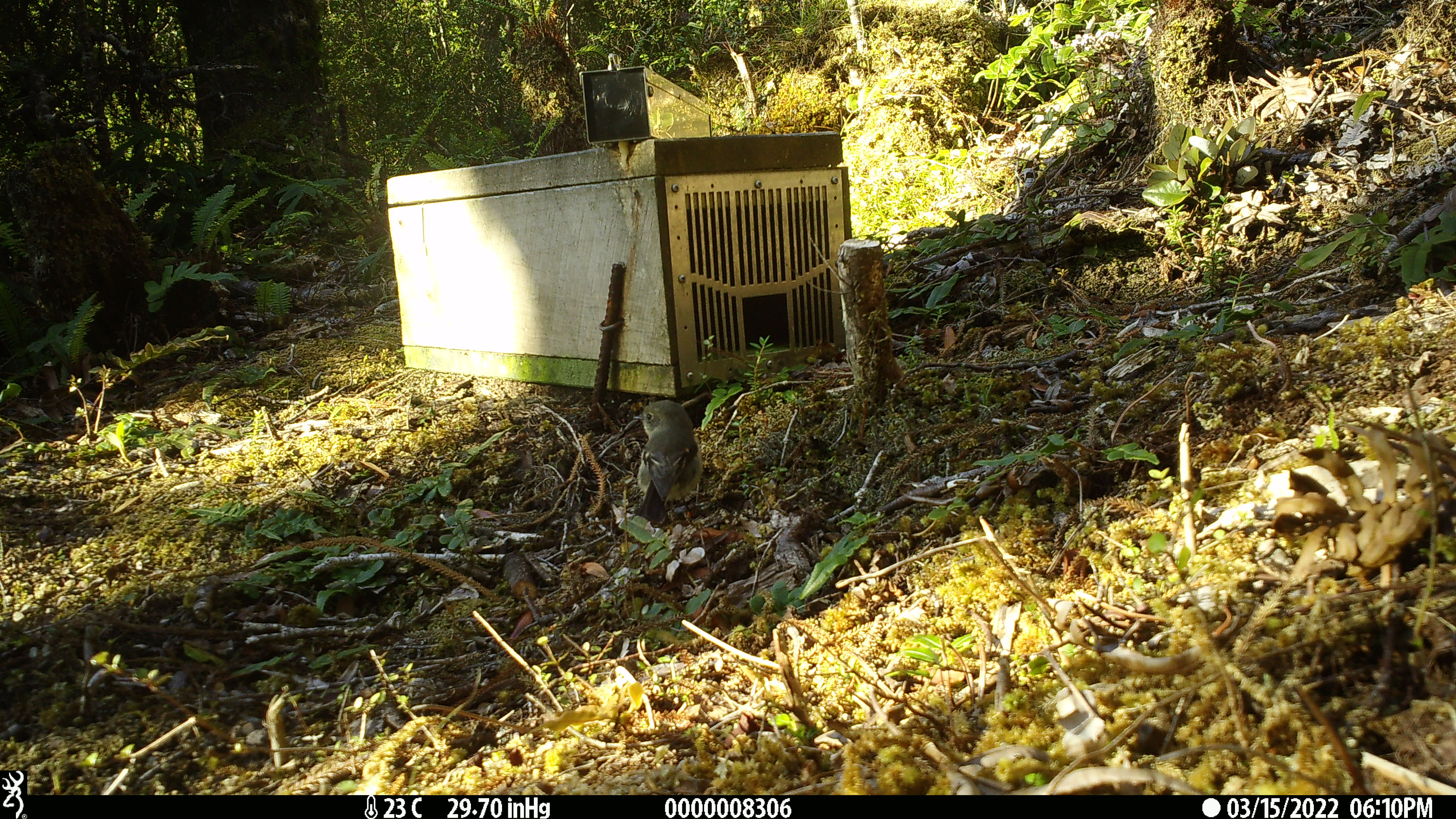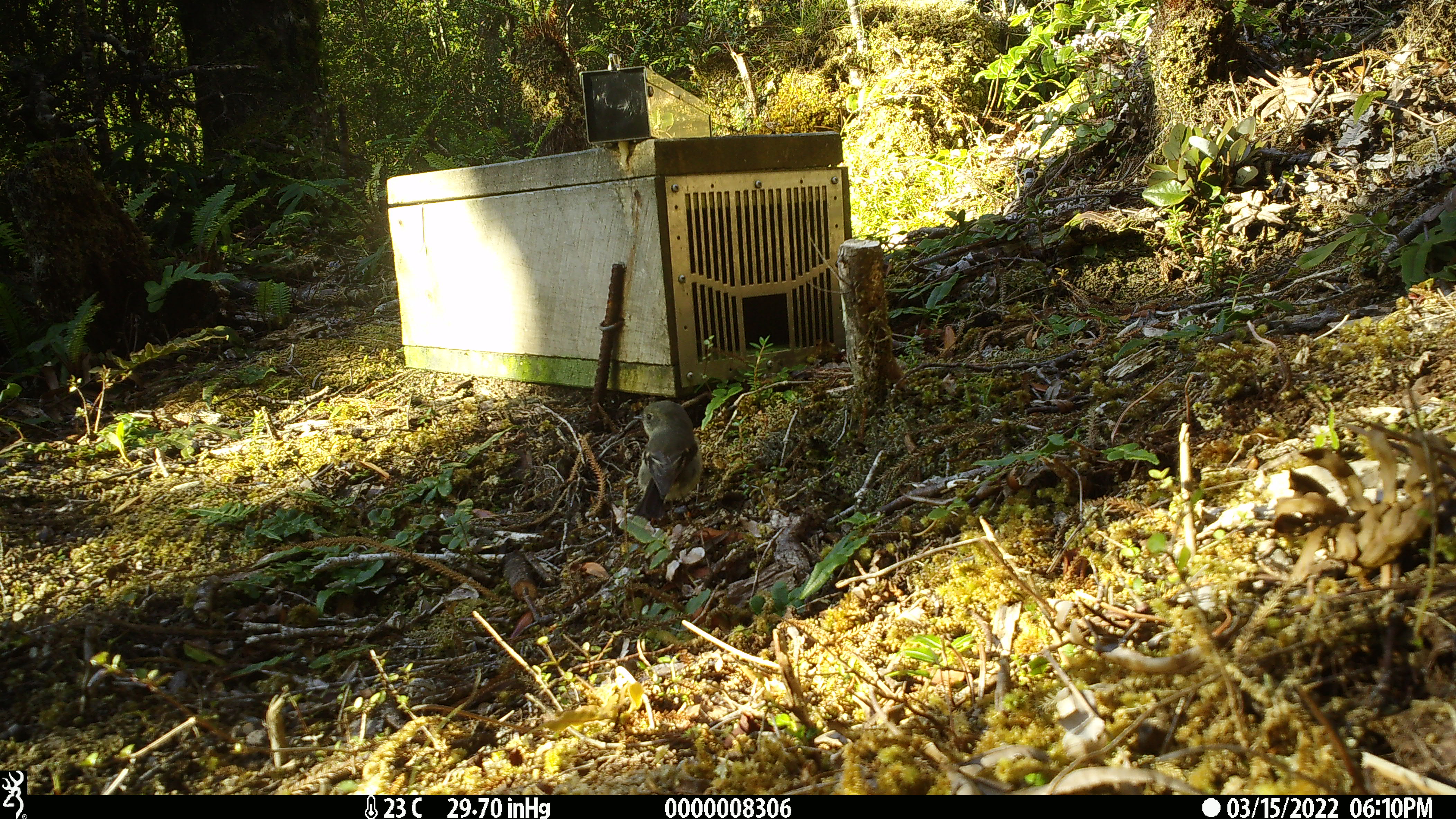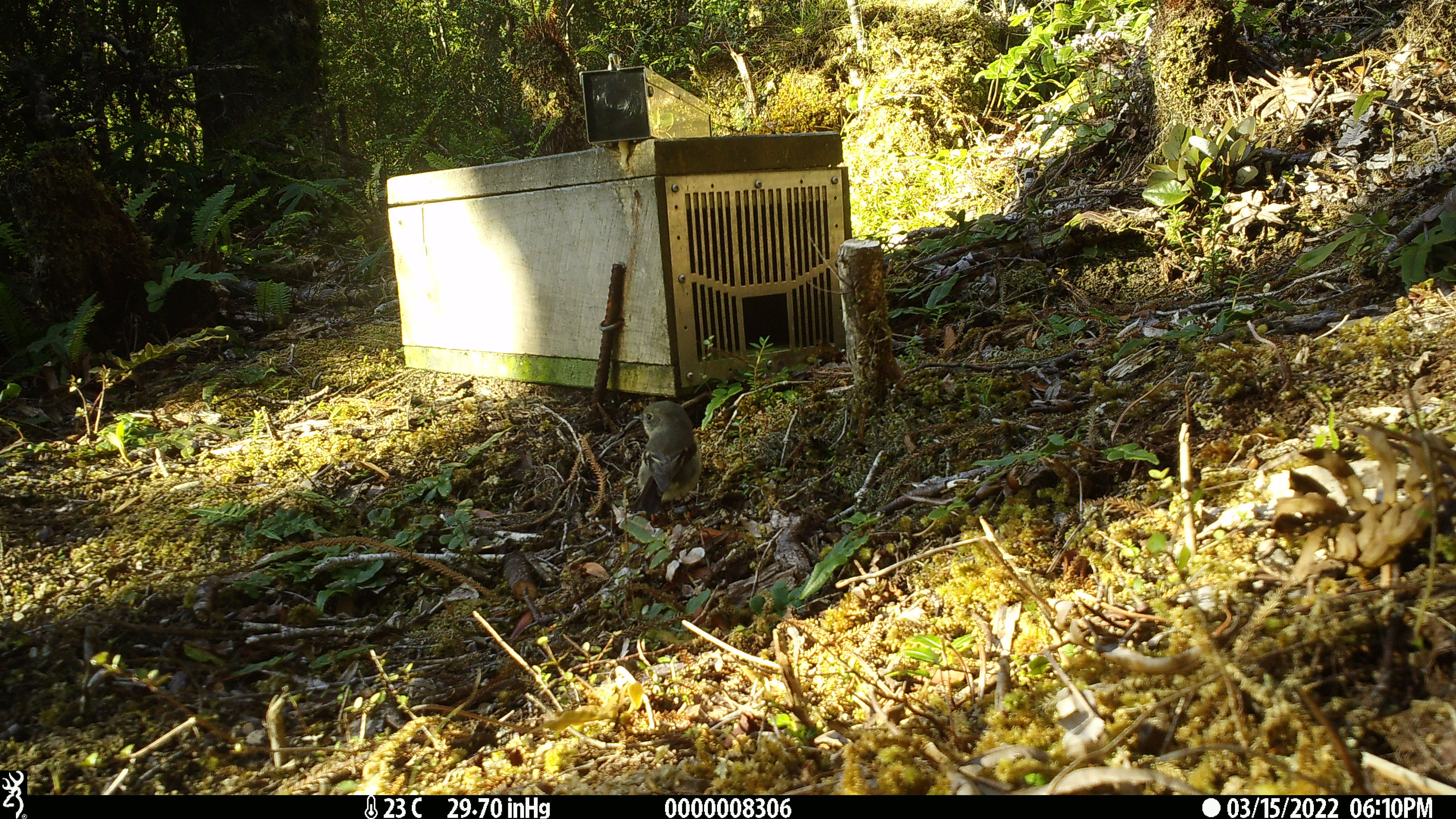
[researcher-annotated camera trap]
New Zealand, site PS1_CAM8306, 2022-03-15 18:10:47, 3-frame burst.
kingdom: Animalia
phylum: Chordata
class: Aves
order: Passeriformes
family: Petroicidae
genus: Petroica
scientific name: Petroica macrocephala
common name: tomtit